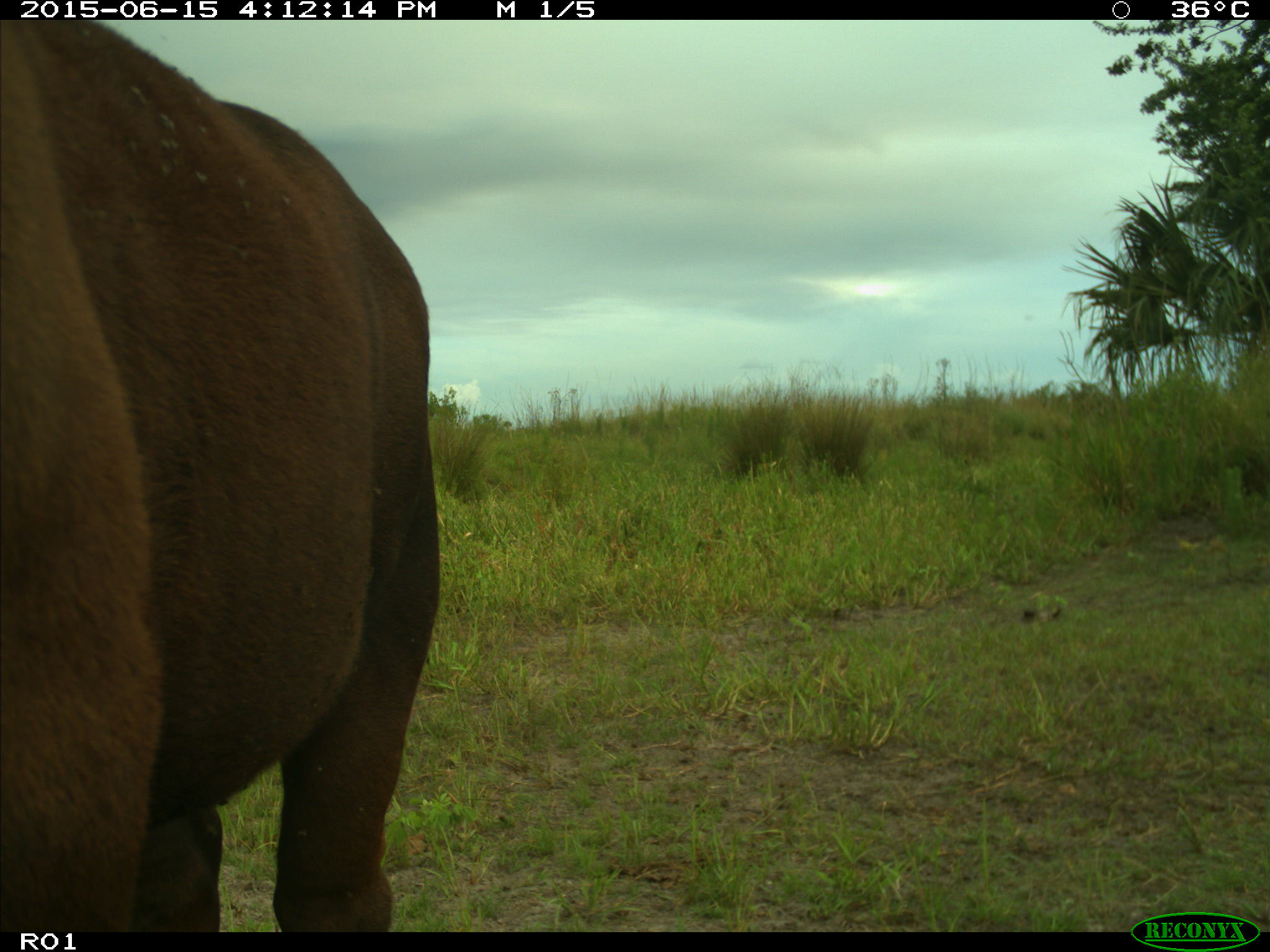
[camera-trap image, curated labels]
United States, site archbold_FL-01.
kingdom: Animalia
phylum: Chordata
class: Mammalia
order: Artiodactyla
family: Bovidae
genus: Bos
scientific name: Bos taurus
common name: domestic cow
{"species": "Bos taurus (domestic cow)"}